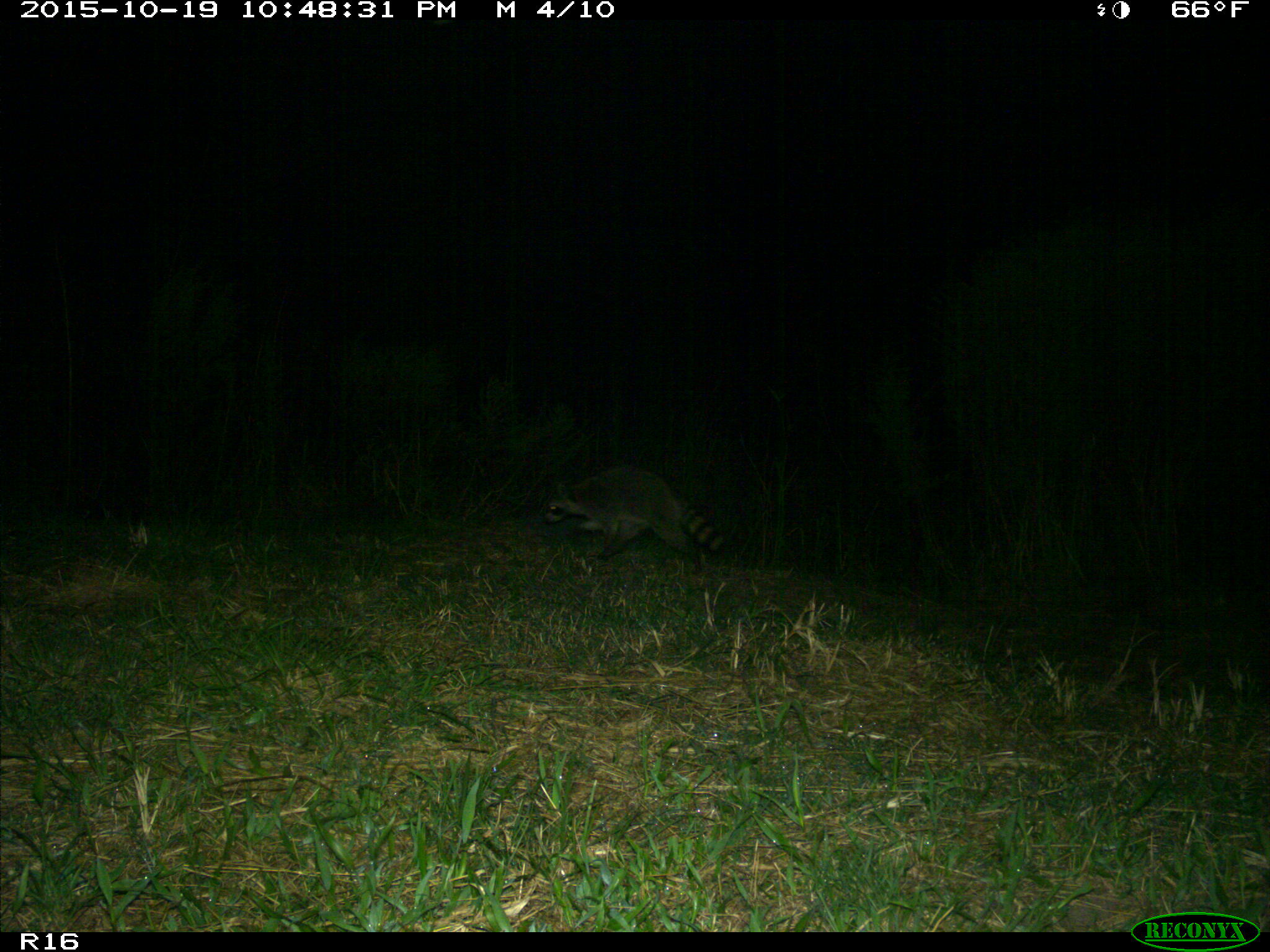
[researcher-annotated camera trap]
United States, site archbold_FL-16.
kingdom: Animalia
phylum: Chordata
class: Mammalia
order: Carnivora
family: Procyonidae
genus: Procyon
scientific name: Procyon lotor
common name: common raccoon